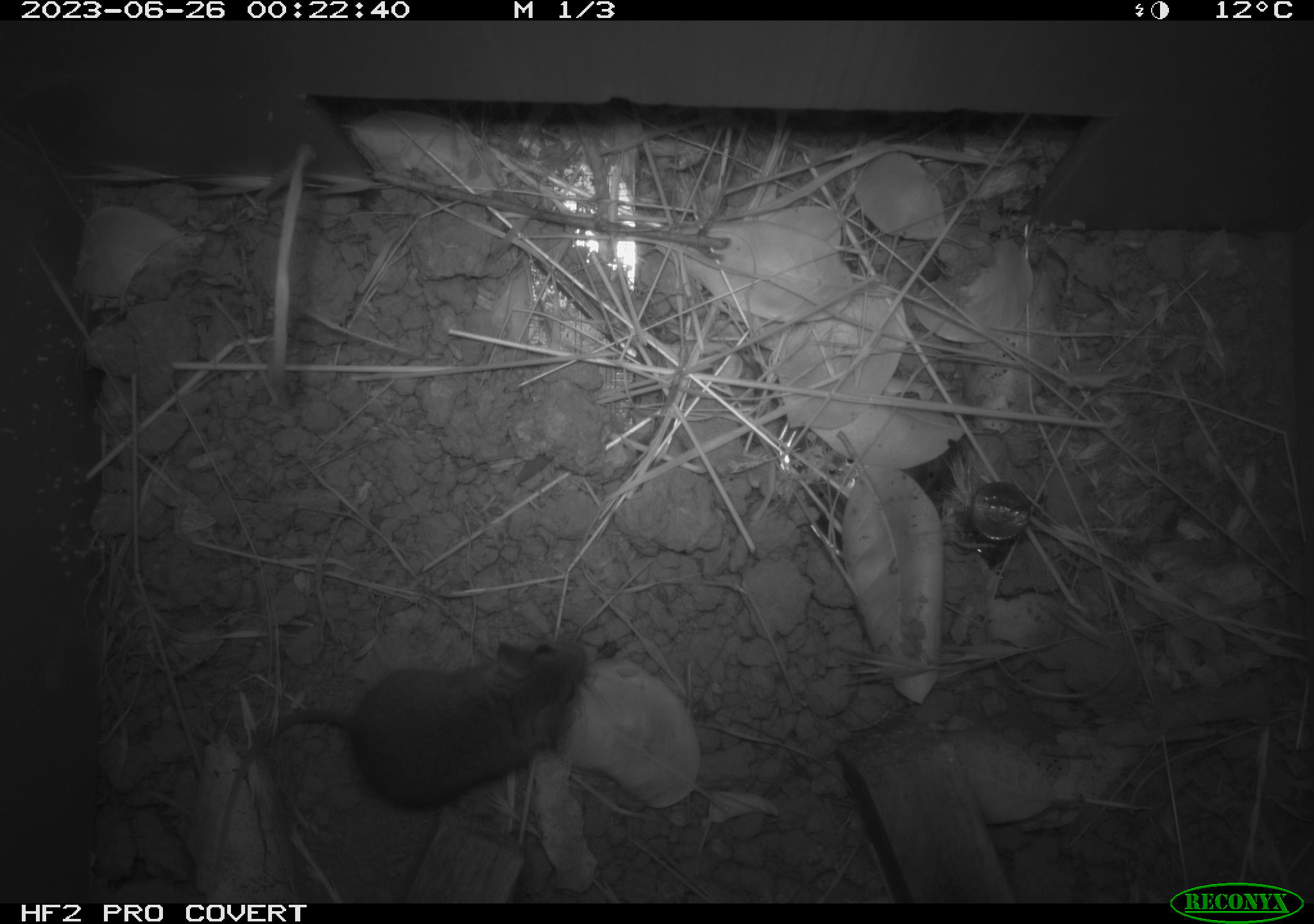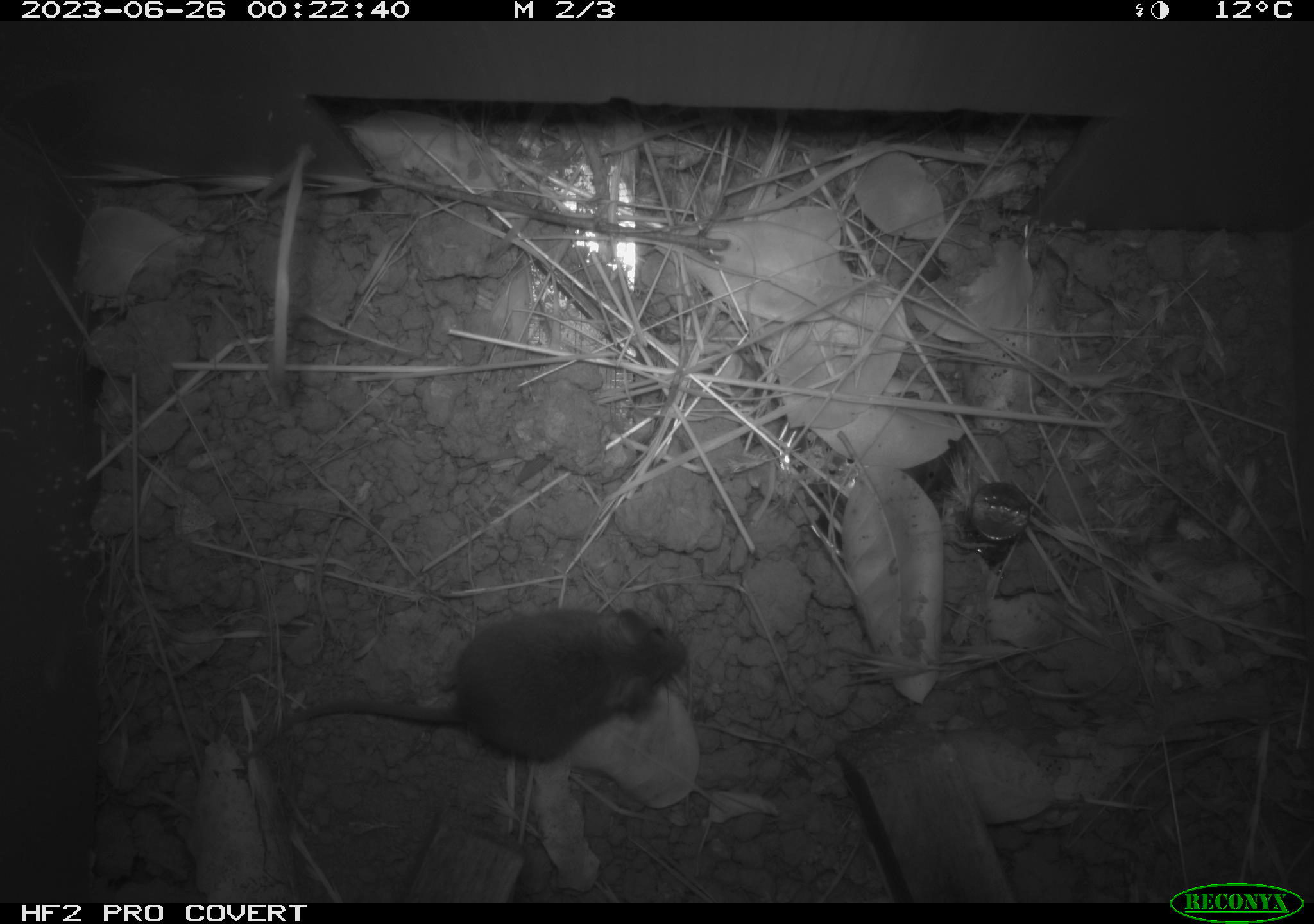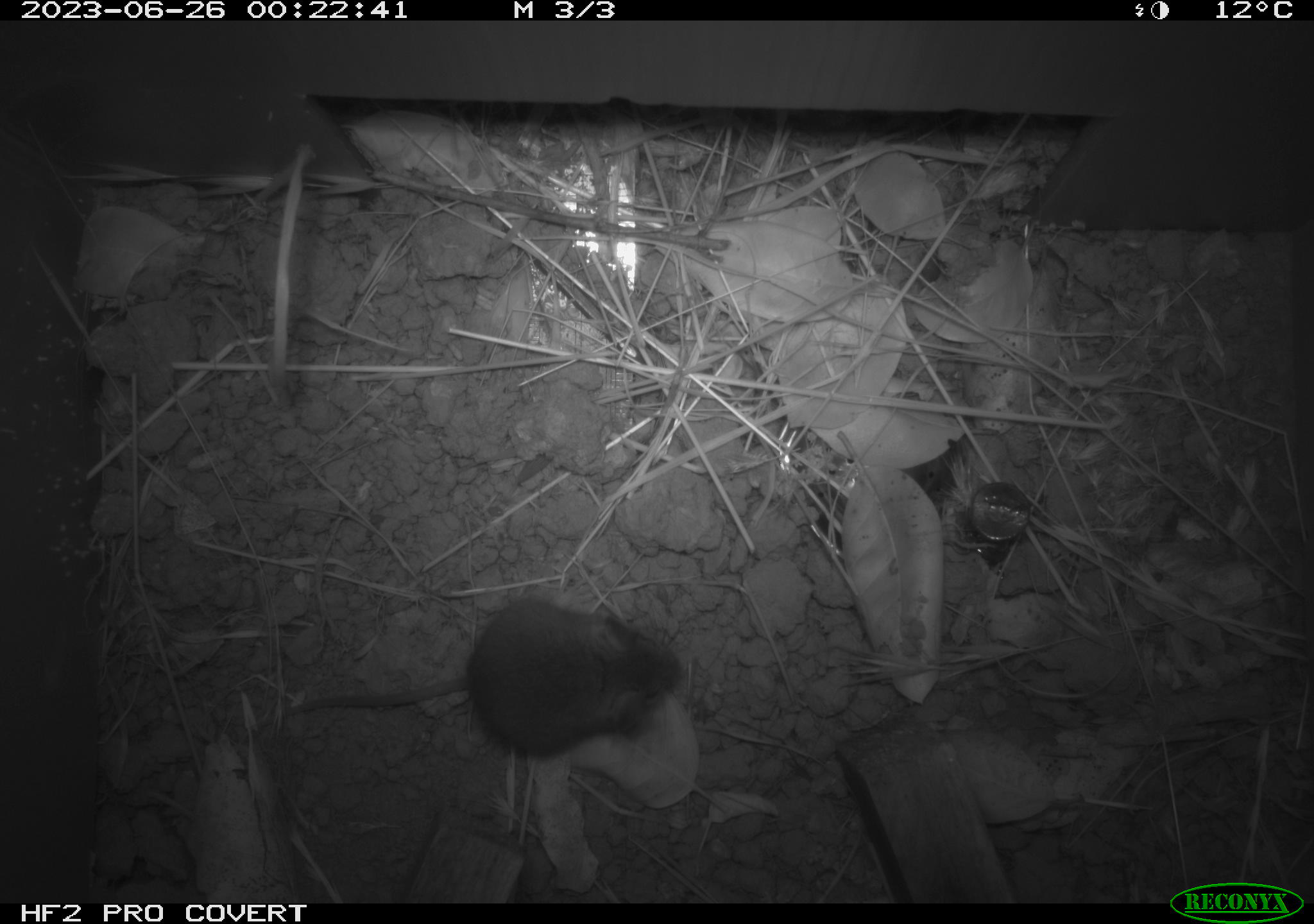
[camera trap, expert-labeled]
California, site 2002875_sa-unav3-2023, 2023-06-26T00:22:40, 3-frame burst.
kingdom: Animalia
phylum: Chordata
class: Mammalia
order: Rodentia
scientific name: Rodentia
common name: mouse species